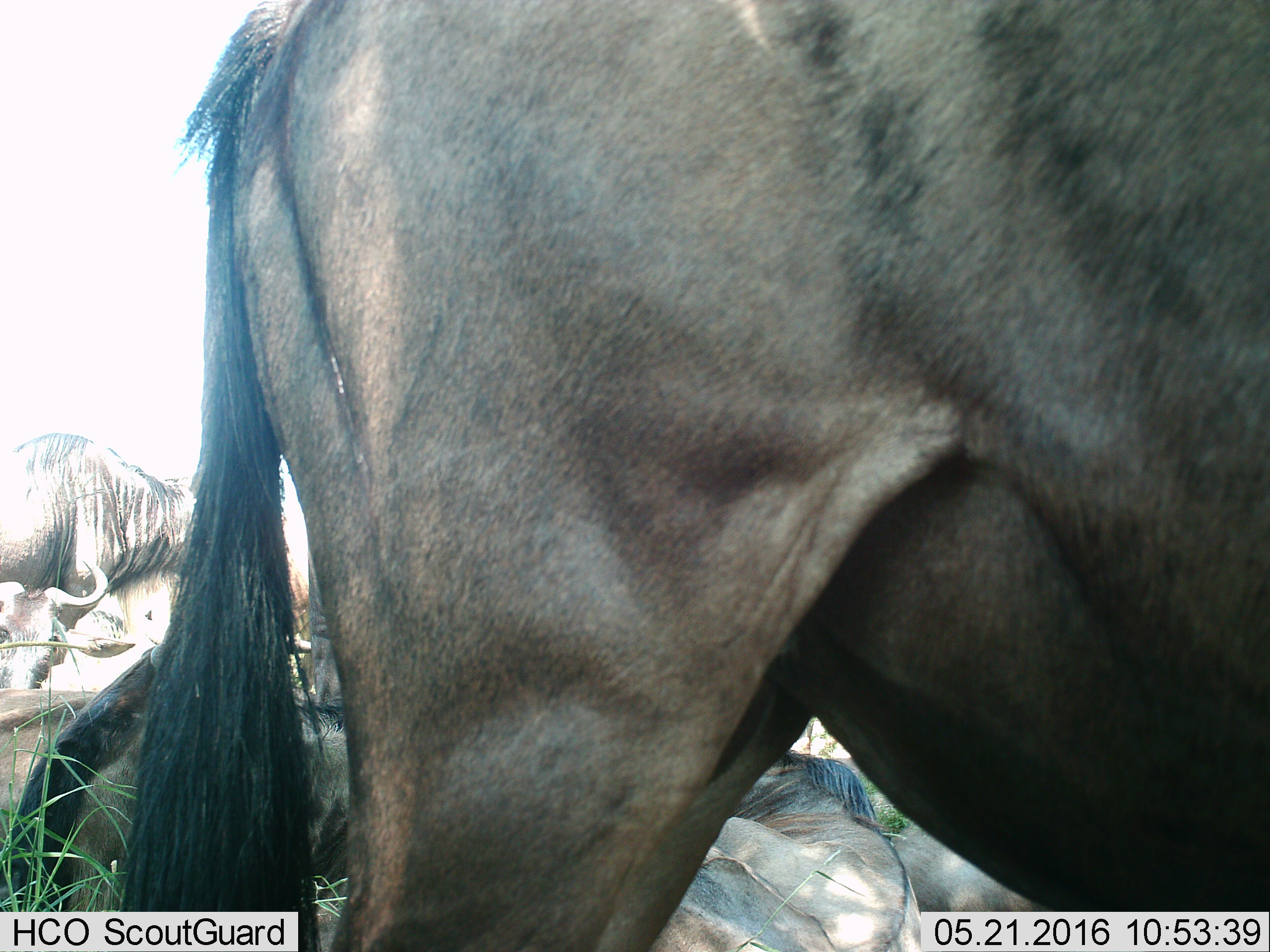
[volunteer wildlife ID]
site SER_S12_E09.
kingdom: Animalia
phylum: Chordata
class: Mammalia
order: Artiodactyla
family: Bovidae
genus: Connochaetes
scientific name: Connochaetes taurinus taurinus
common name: blue wildebeest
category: wildebeestblue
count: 6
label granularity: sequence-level